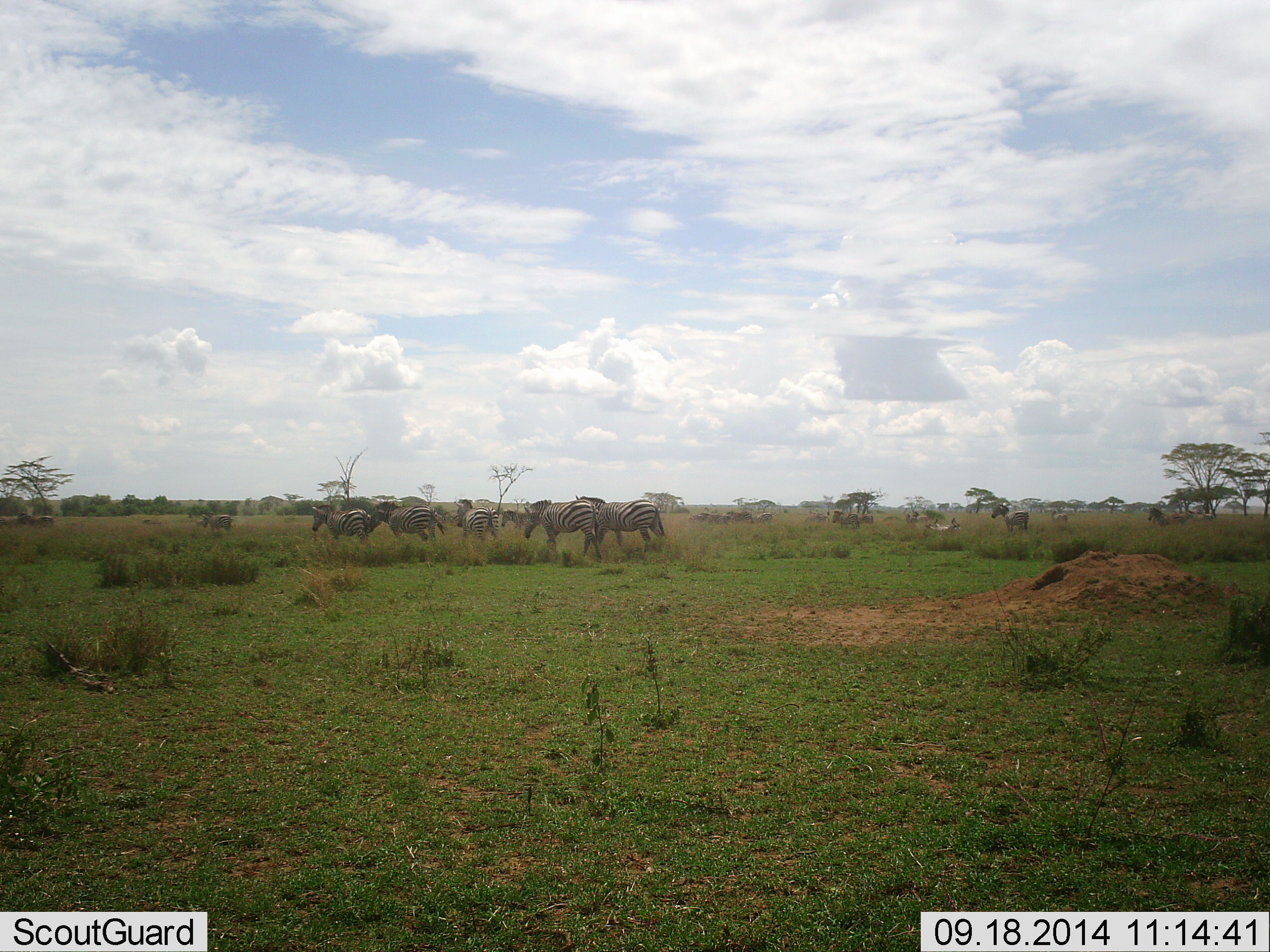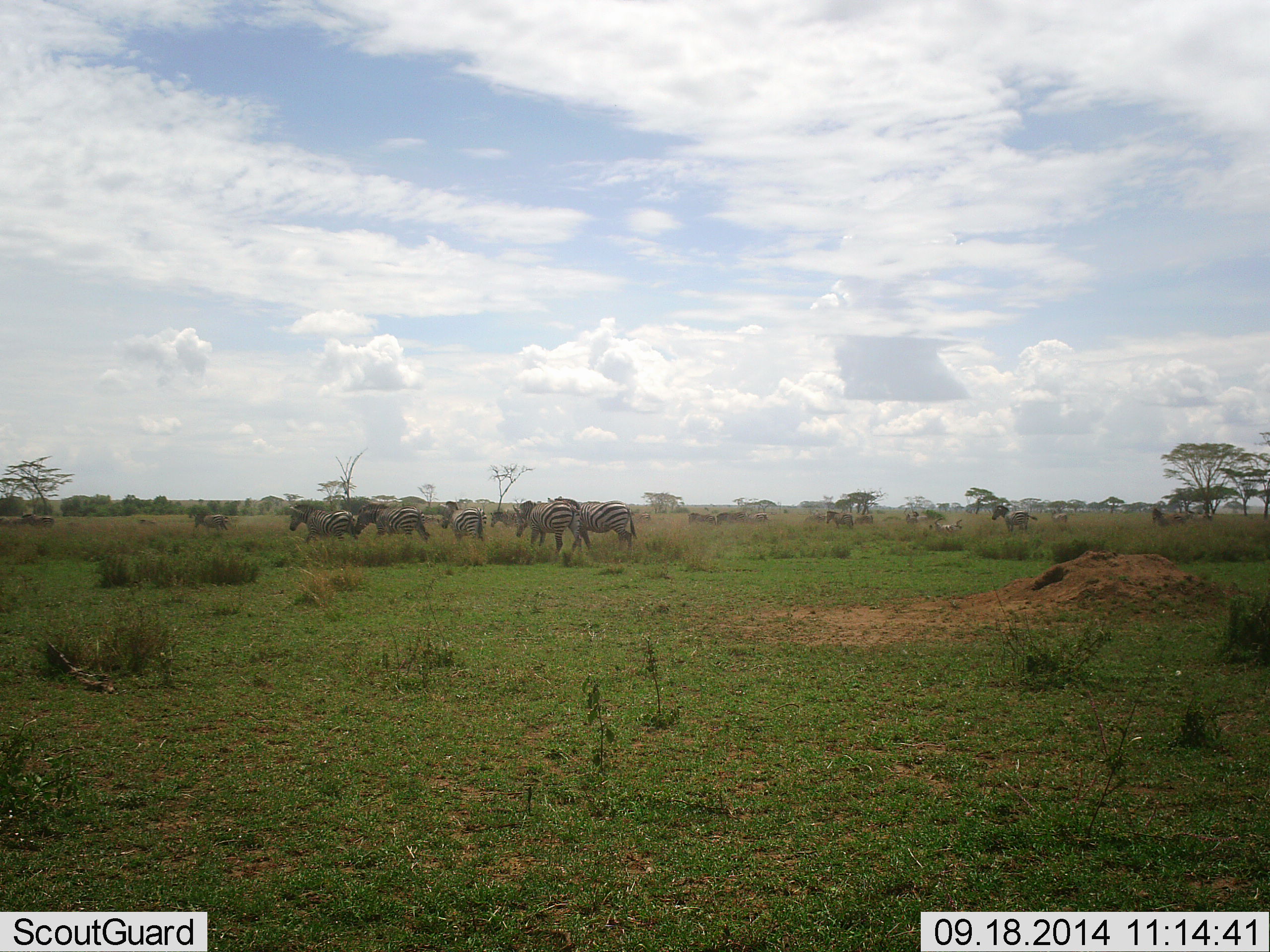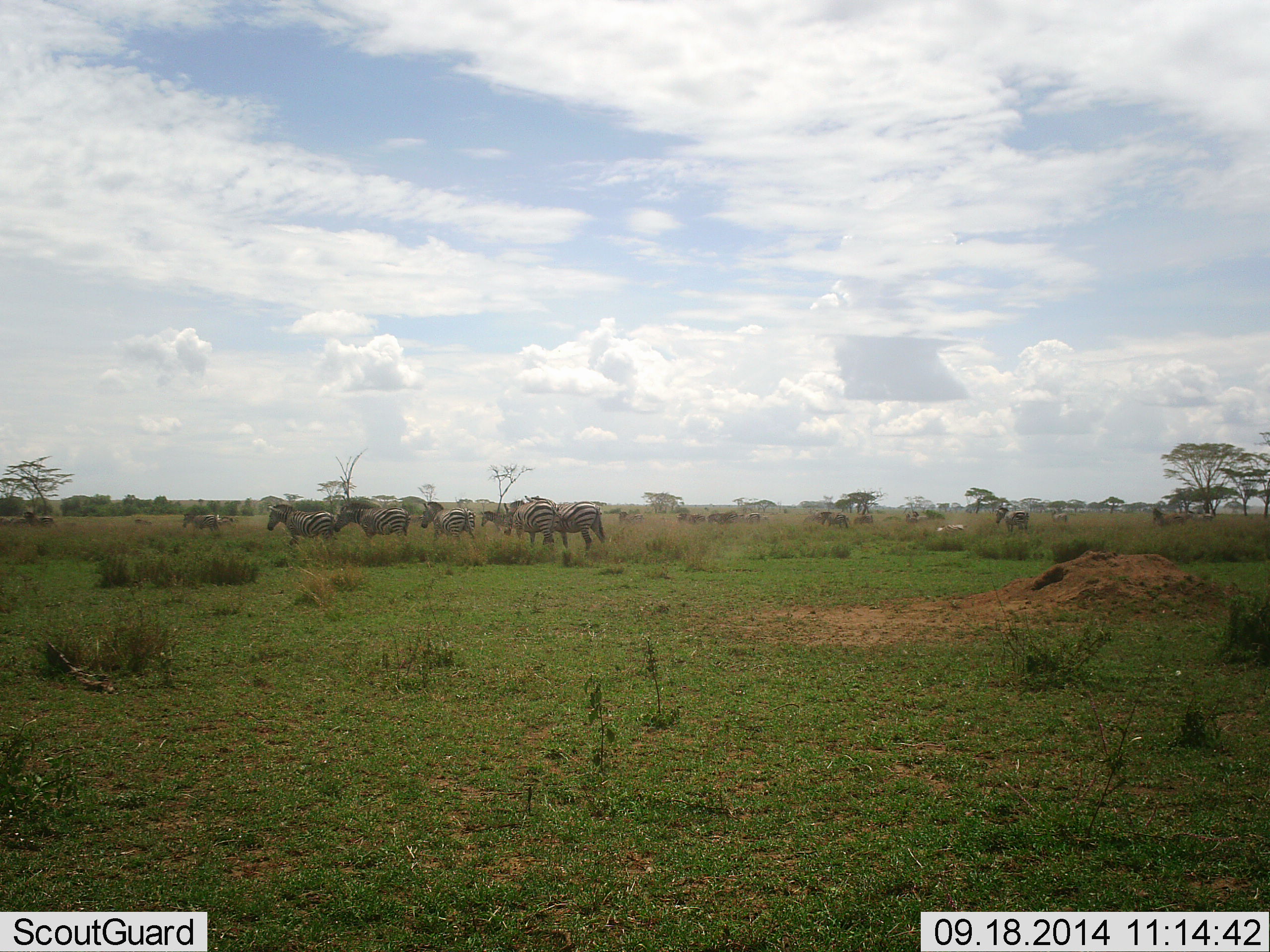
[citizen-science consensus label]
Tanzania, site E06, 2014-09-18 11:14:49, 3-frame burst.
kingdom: Animalia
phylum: Chordata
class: Mammalia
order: Perissodactyla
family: Equidae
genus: Equus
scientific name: Equus quagga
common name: plains zebra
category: zebra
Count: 11-50.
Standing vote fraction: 30%.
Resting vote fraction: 20%.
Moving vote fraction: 100%.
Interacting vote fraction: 10%.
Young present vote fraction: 0%.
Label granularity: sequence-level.